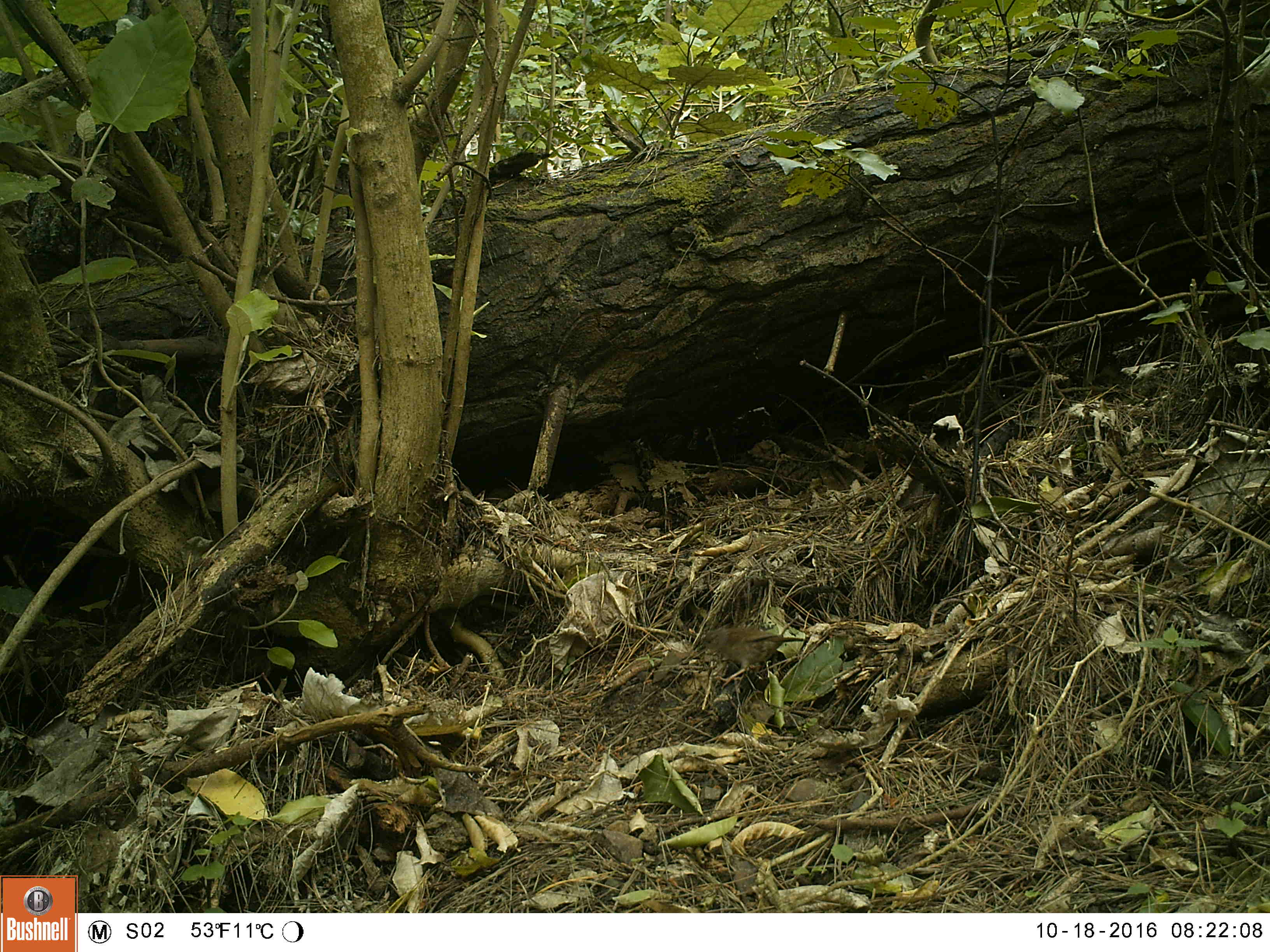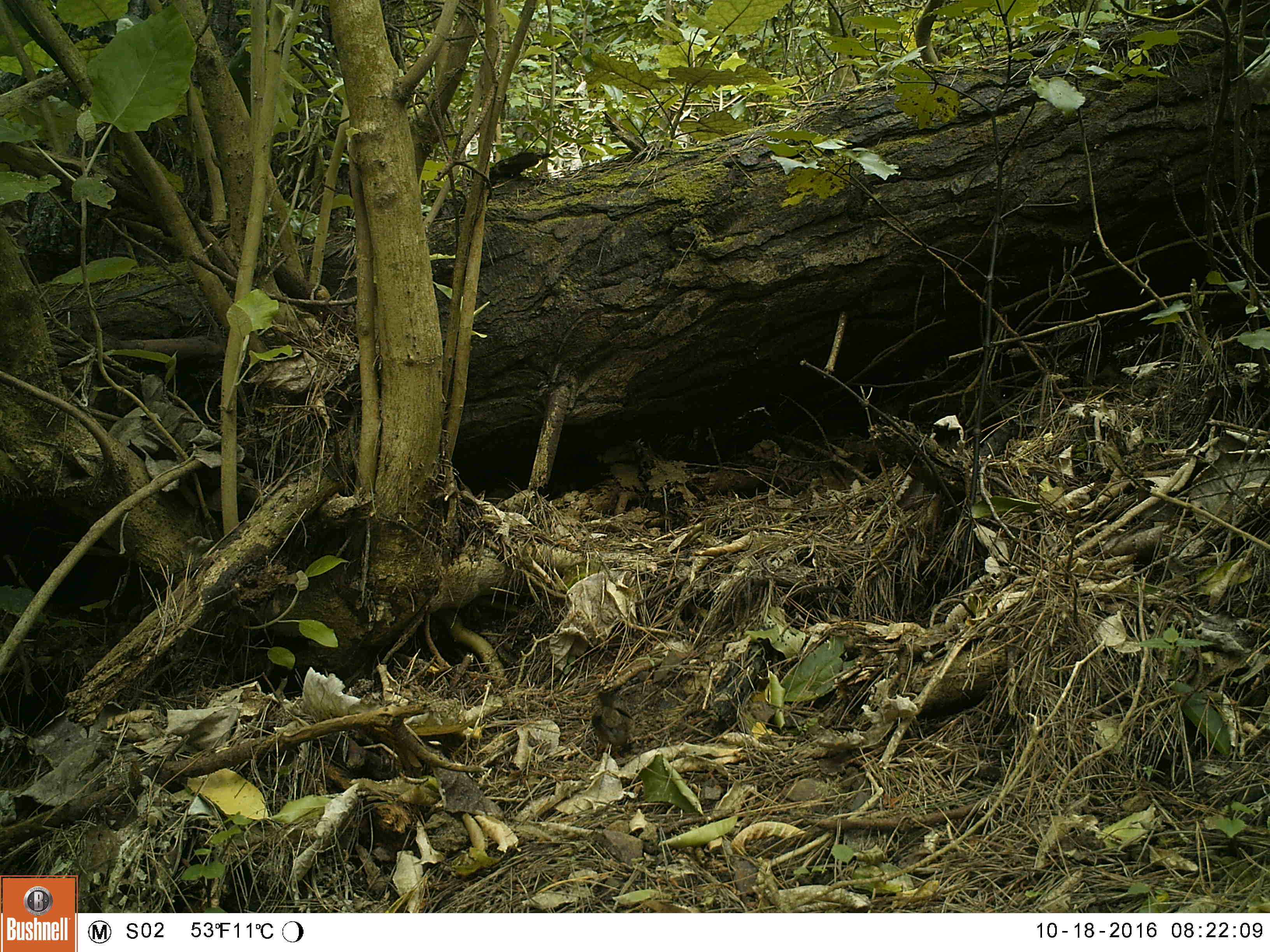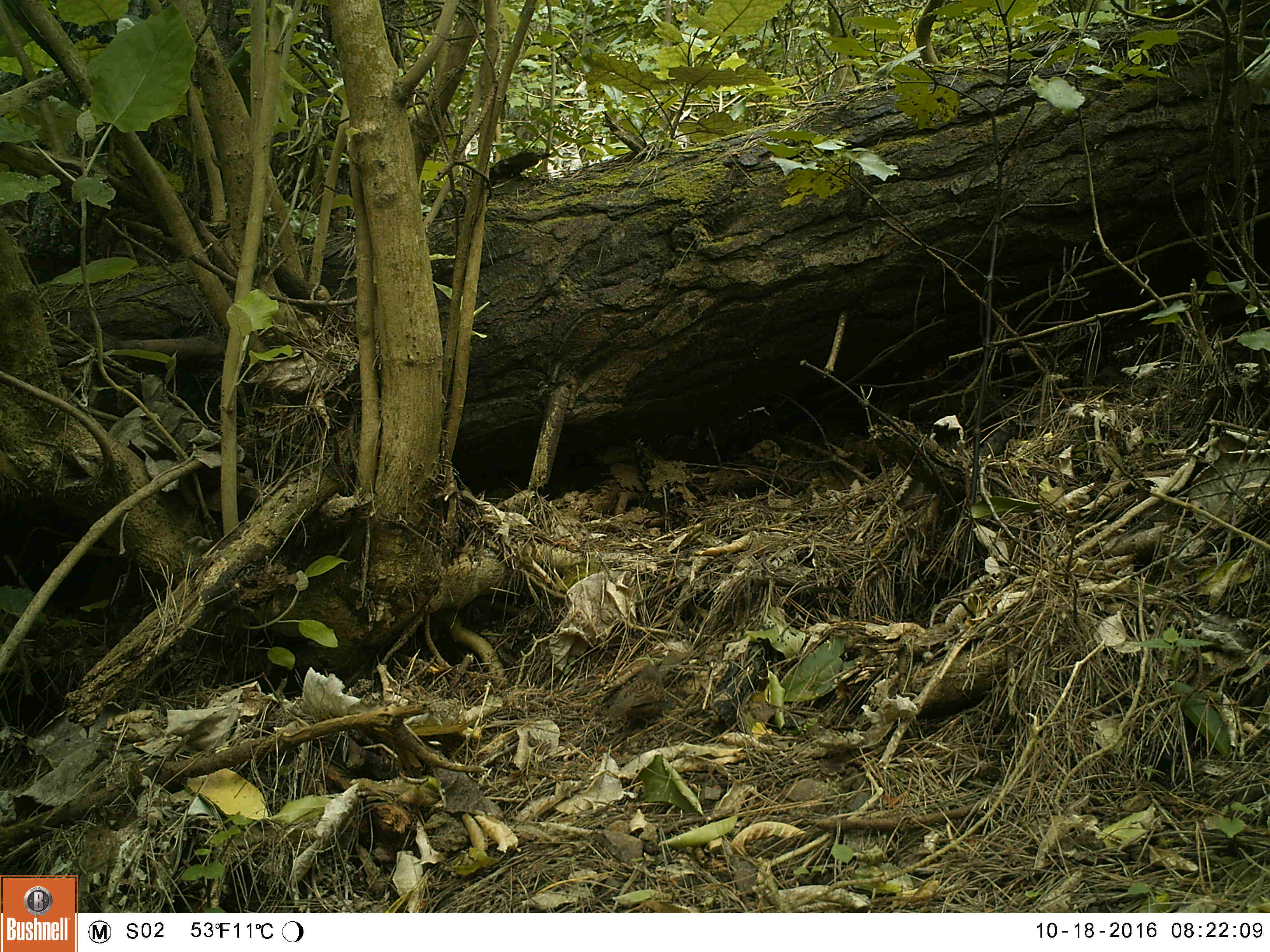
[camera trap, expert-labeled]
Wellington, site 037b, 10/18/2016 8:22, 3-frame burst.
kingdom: Animalia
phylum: Chordata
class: Aves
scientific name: Aves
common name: bird